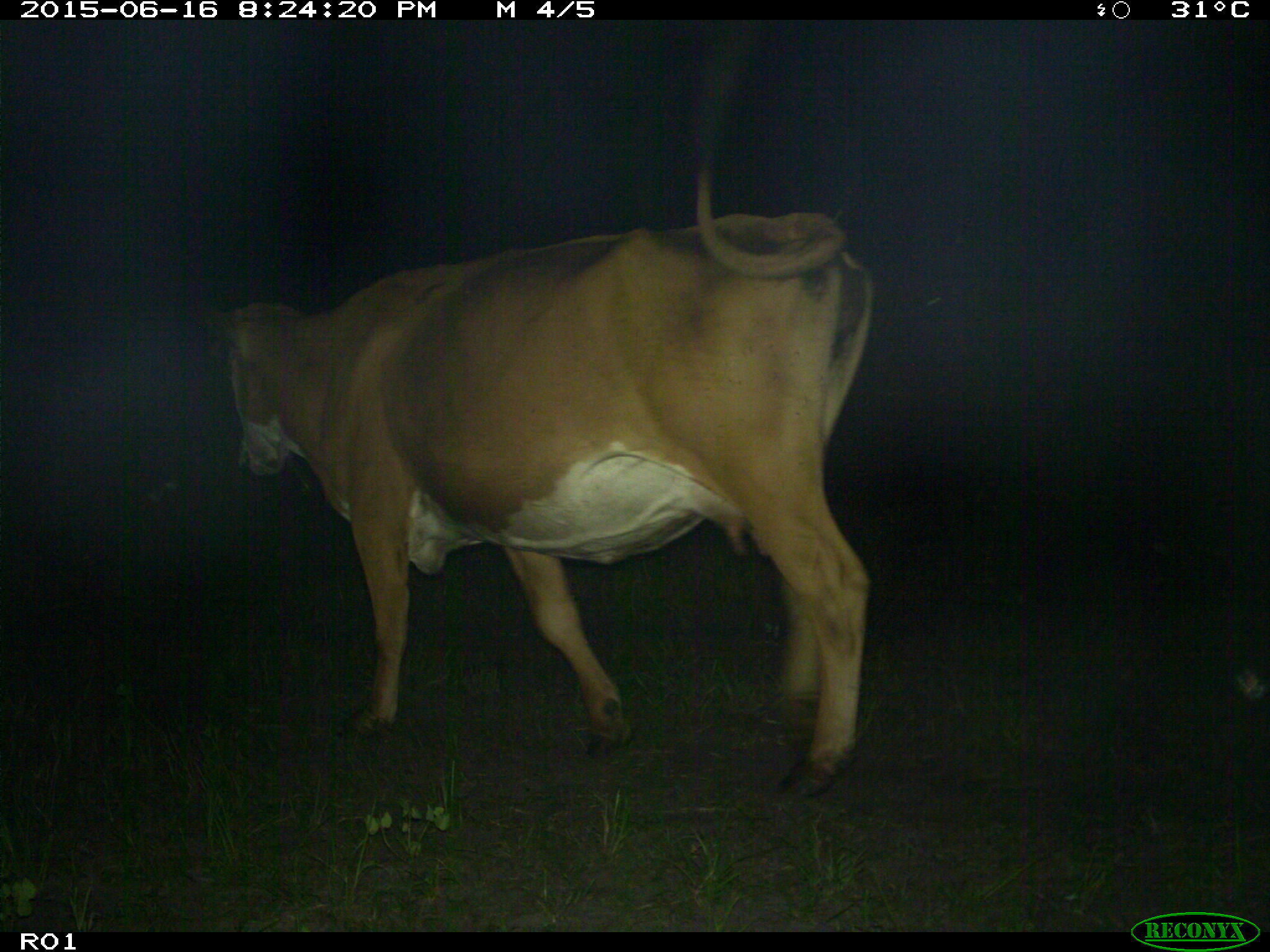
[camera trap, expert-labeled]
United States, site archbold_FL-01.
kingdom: Animalia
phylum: Chordata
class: Mammalia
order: Artiodactyla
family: Bovidae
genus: Bos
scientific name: Bos taurus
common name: domestic cow